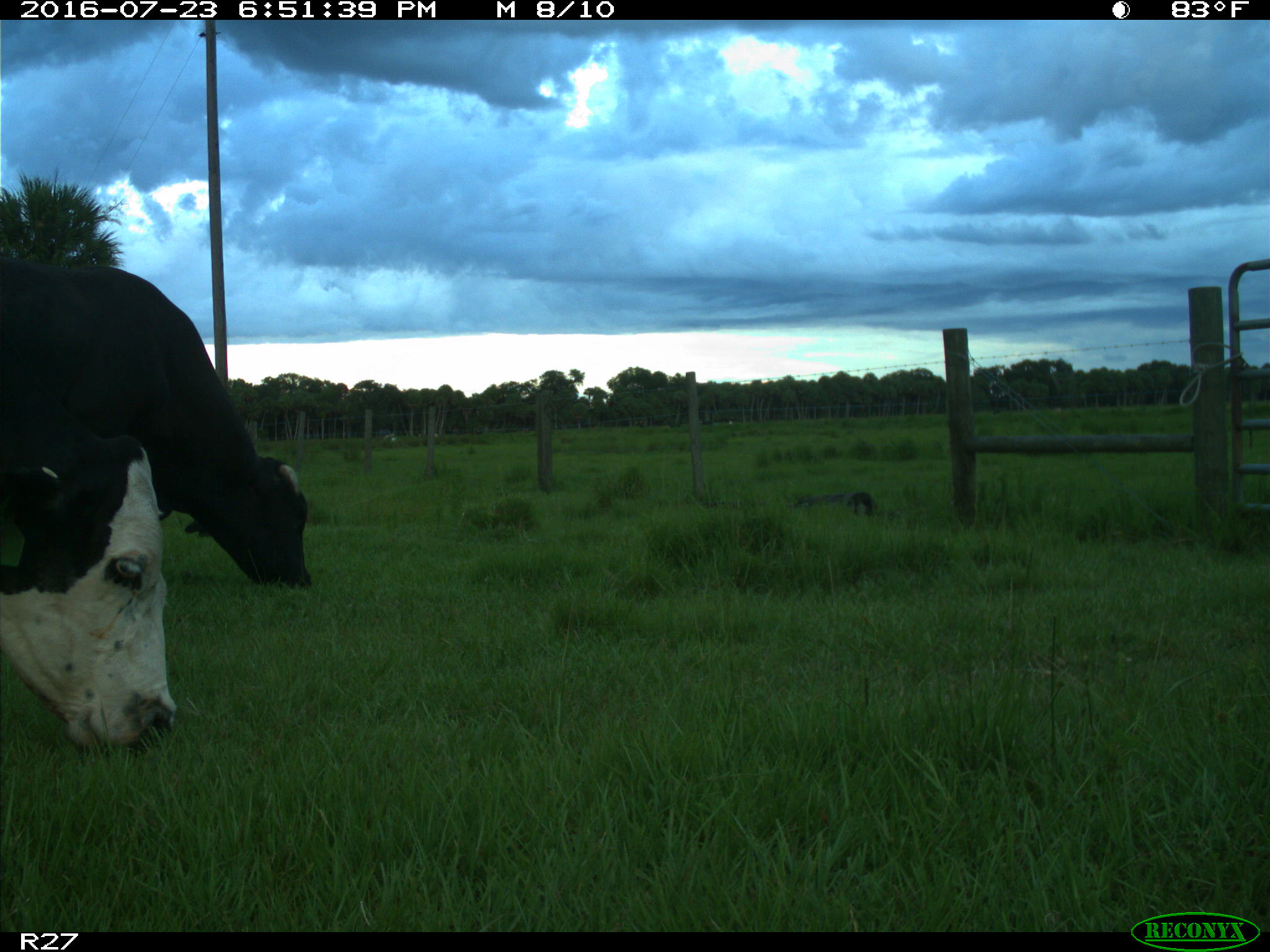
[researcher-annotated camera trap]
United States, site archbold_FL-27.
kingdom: Animalia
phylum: Chordata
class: Mammalia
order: Artiodactyla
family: Bovidae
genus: Bos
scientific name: Bos taurus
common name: domestic cow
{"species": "Bos taurus (domestic cow)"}